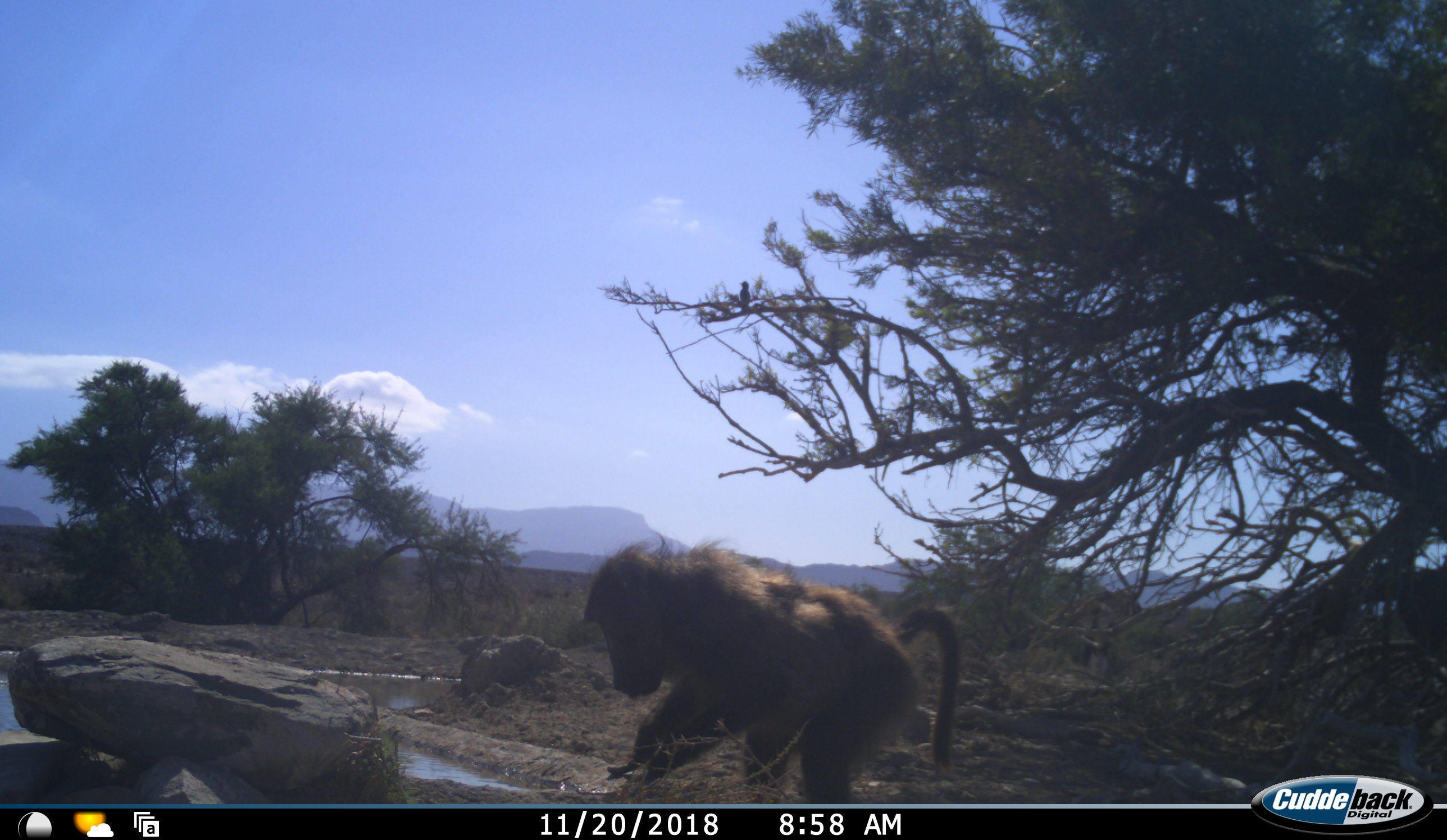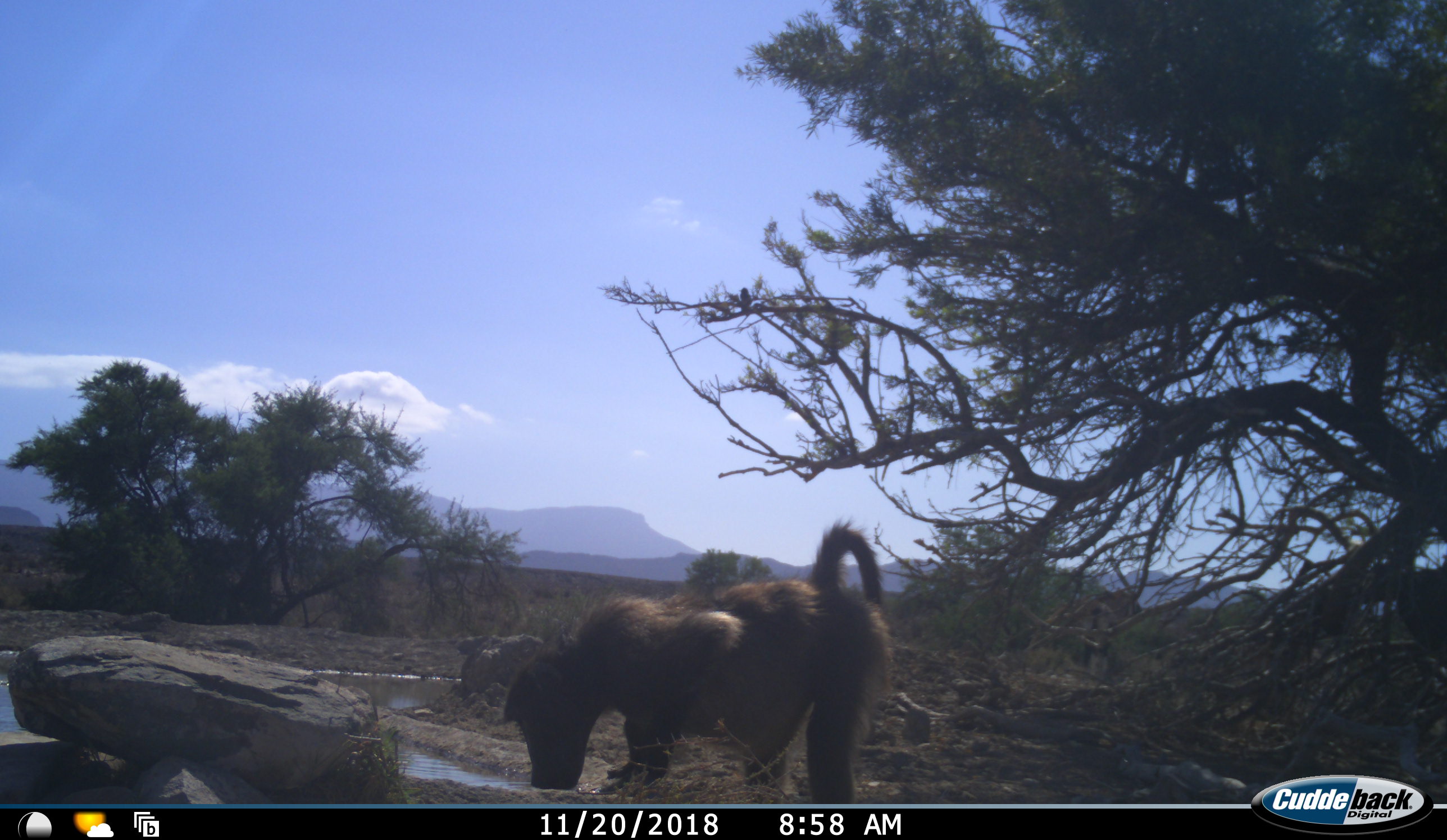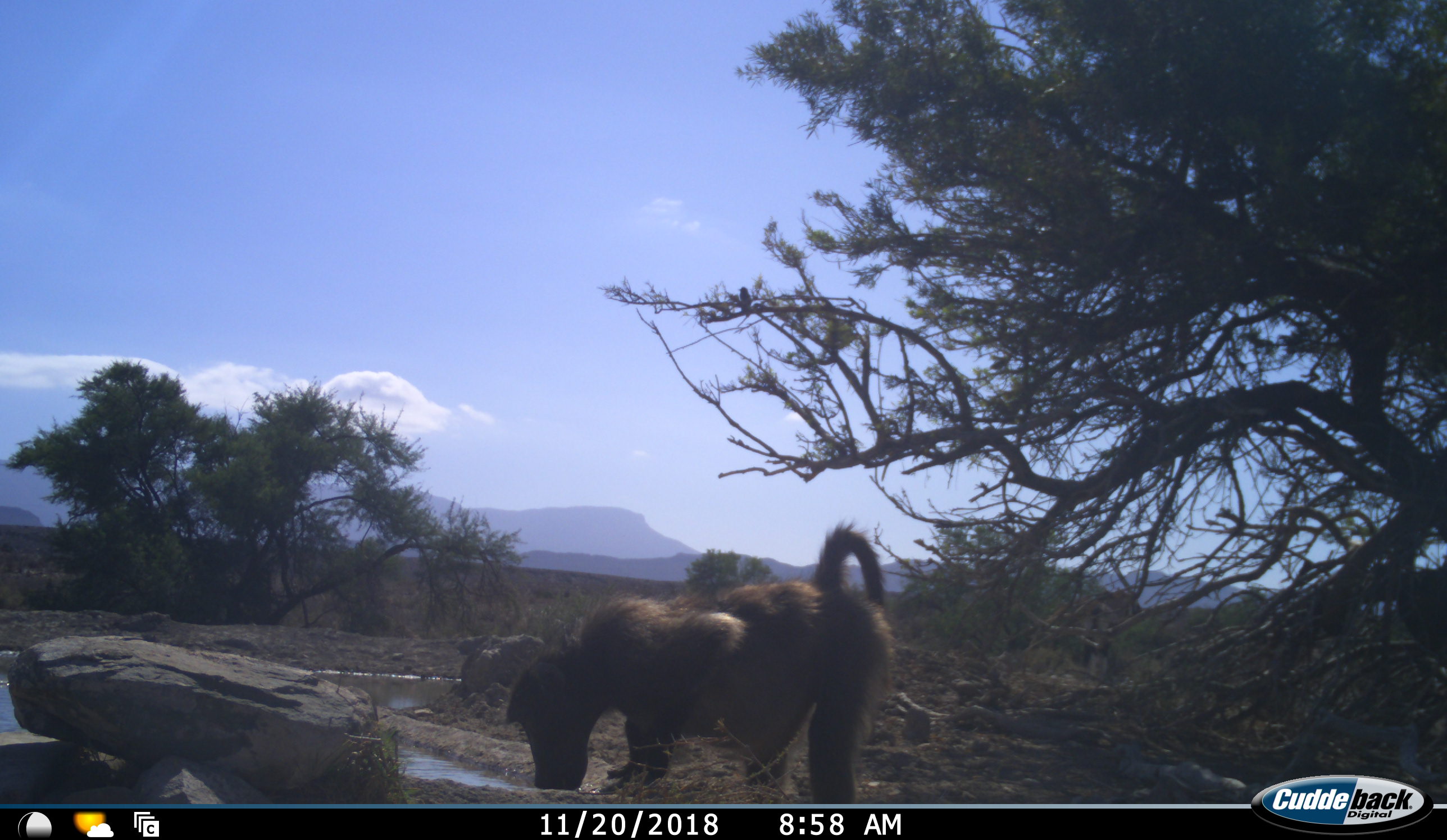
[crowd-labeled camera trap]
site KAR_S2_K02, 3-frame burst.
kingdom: Animalia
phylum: Chordata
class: Mammalia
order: Primates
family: Cercopithecidae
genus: Papio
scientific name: Papio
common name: baboon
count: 1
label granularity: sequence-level